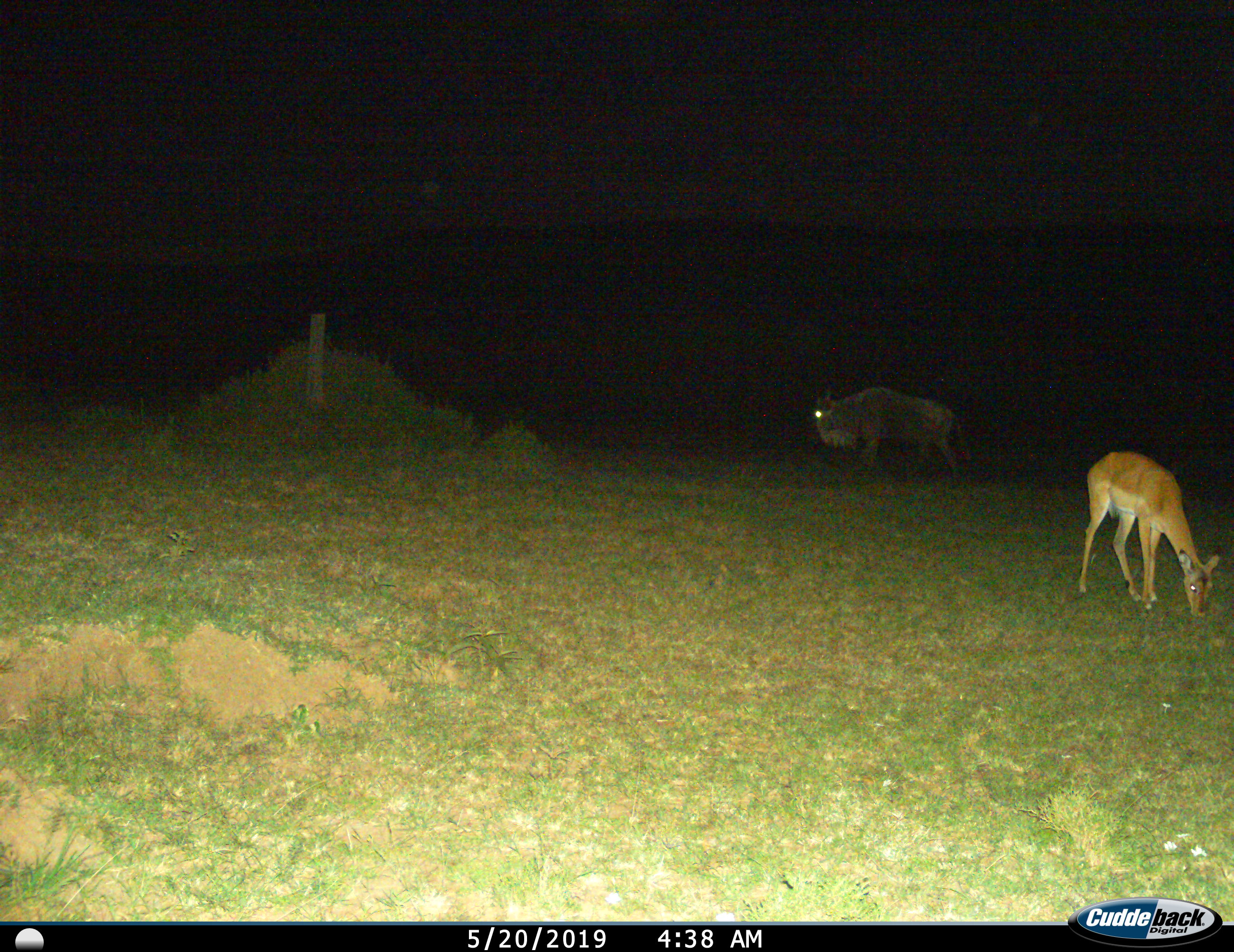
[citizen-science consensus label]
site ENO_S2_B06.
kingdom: Animalia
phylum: Chordata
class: Mammalia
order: Artiodactyla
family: Bovidae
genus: Aepyceros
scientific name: Aepyceros melampus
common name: impala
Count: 1.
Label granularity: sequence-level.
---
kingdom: Animalia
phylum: Chordata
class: Mammalia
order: Artiodactyla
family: Bovidae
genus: Connochaetes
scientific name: Connochaetes taurinus taurinus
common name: blue wildebeest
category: wildebeestblue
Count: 1.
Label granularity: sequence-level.